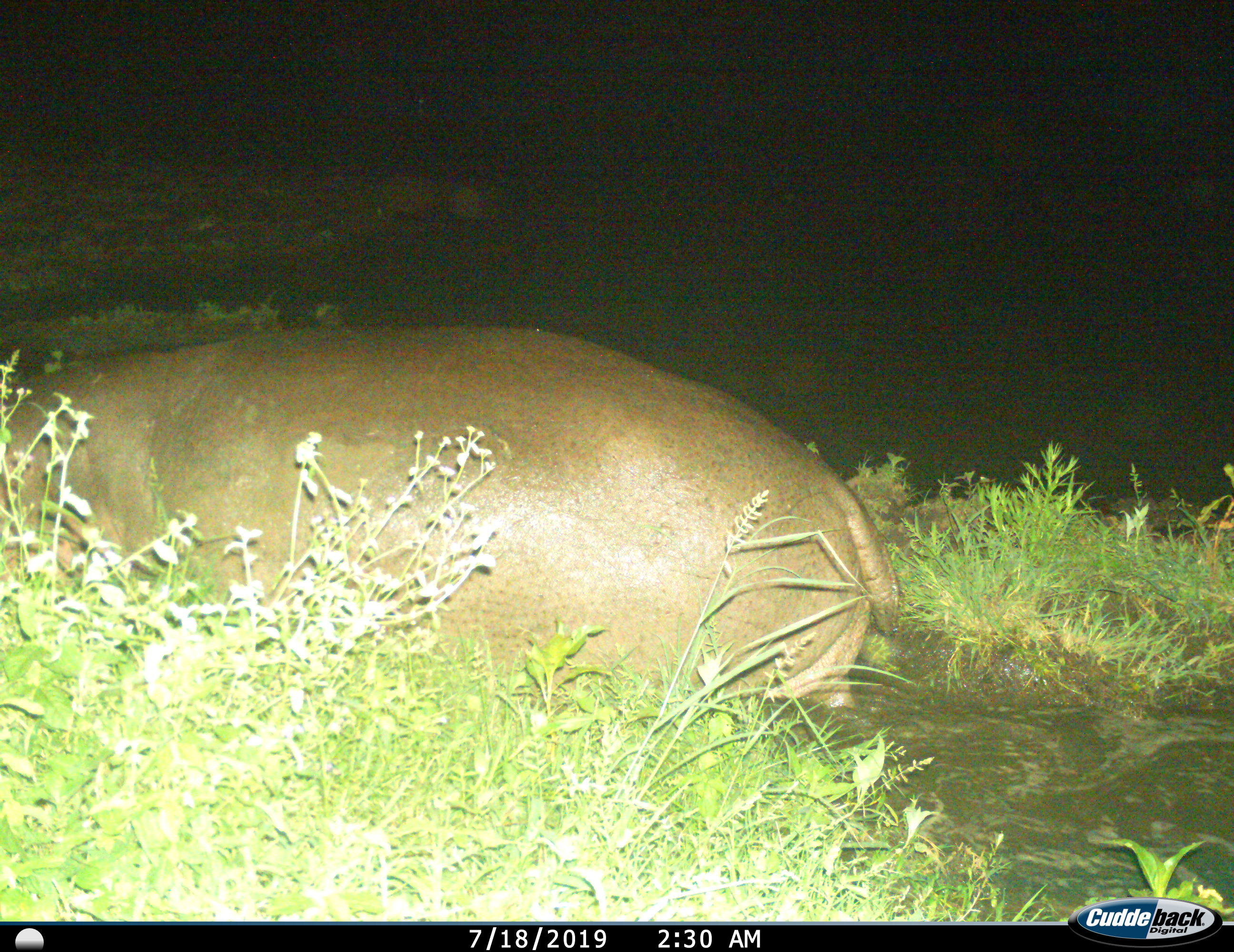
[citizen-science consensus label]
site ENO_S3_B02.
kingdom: Animalia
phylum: Chordata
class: Mammalia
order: Artiodactyla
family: Hippopotamidae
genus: Hippopotamus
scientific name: Hippopotamus amphibius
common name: hippopotamus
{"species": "hippopotamus (Hippopotamus amphibius)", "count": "1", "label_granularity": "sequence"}